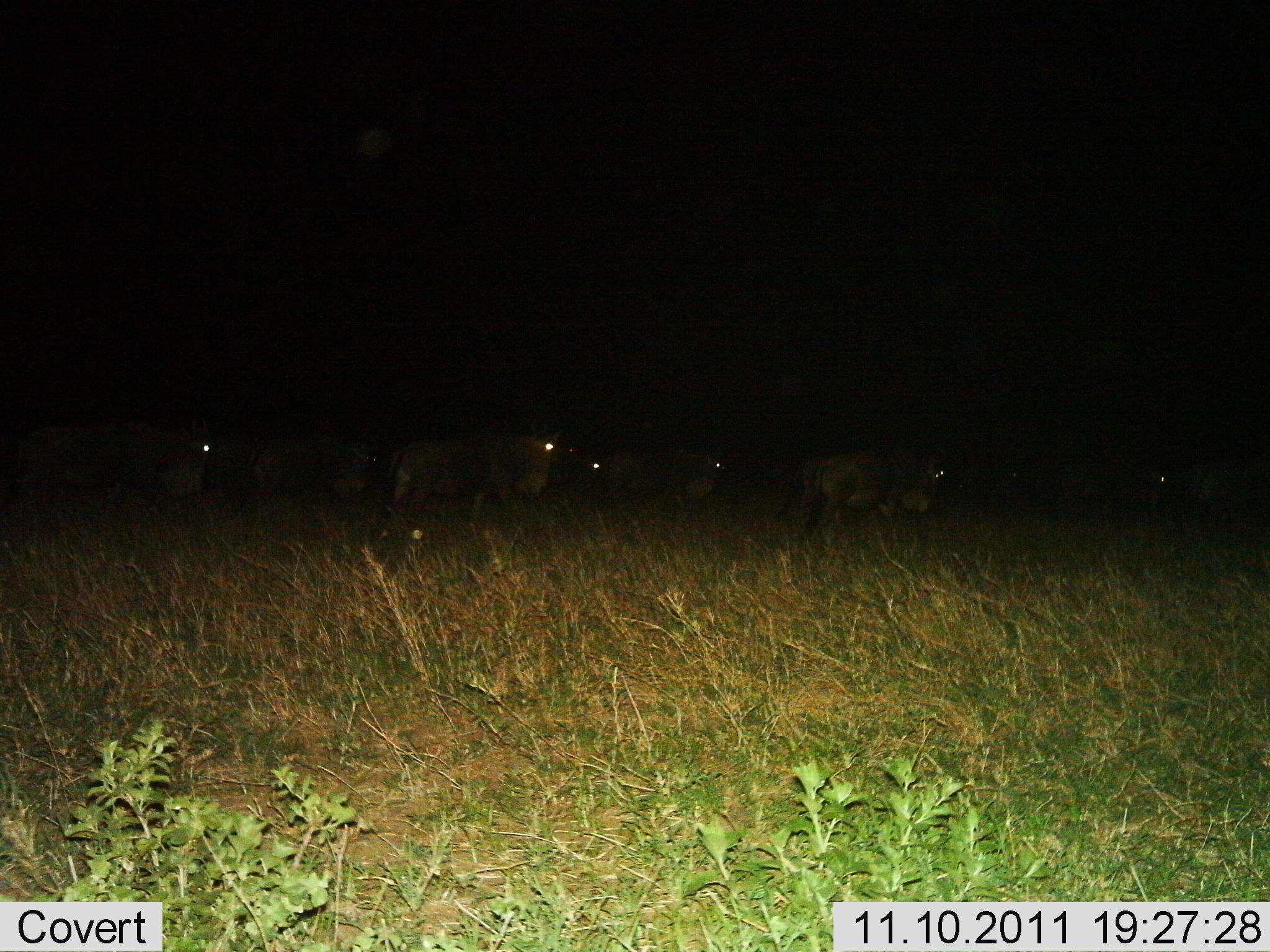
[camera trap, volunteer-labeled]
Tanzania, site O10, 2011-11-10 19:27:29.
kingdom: Animalia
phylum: Chordata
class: Mammalia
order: Artiodactyla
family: Bovidae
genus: Connochaetes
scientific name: Connochaetes taurinus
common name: blue wildebeest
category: wildebeest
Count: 10.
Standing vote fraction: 30%.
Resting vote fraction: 0%.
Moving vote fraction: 80%.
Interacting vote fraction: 0%.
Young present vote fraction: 0%.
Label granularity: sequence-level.